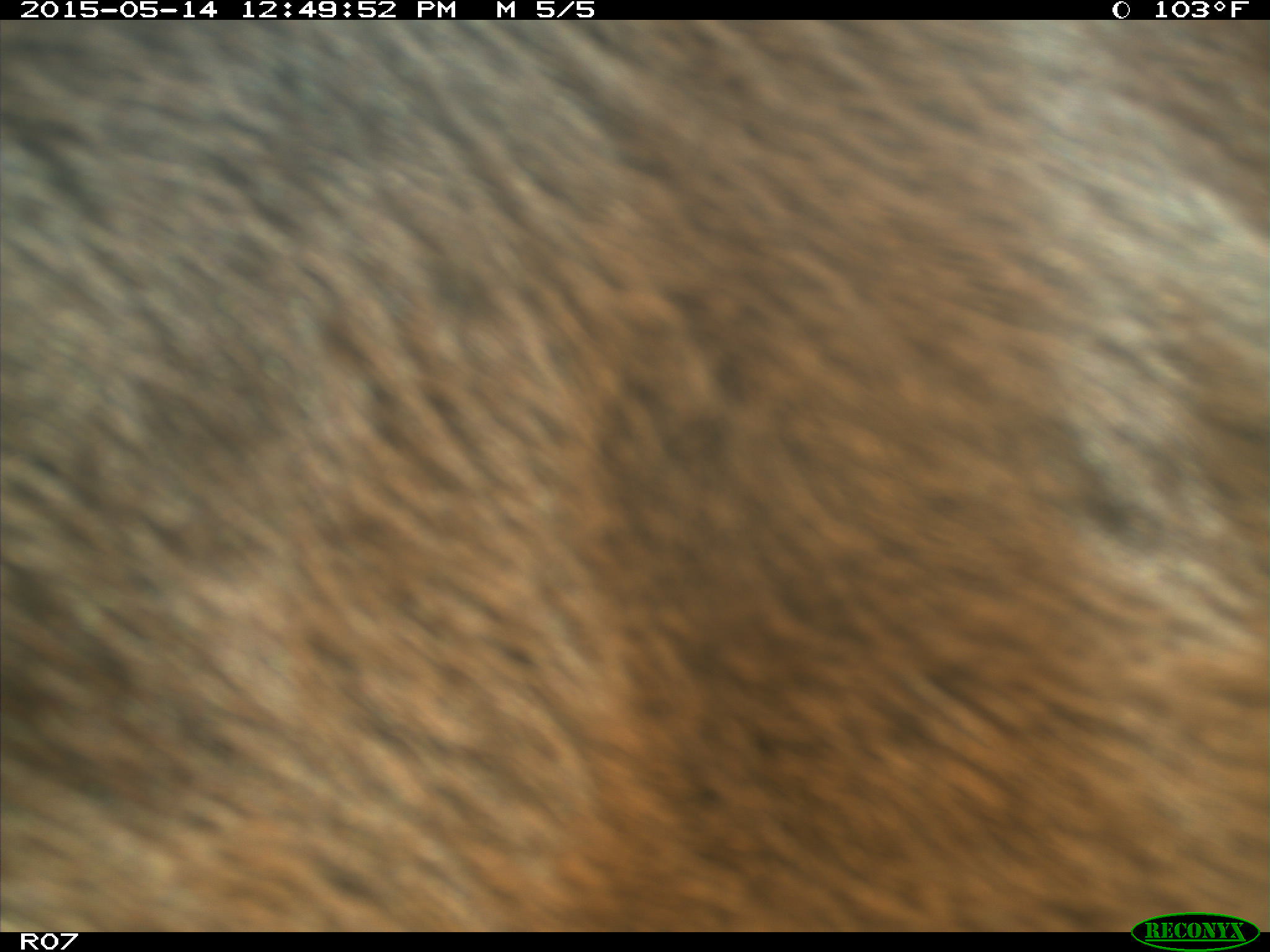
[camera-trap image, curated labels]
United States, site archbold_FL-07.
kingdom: Animalia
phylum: Chordata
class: Mammalia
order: Artiodactyla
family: Bovidae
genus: Bos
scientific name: Bos taurus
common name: domestic cow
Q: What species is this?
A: Bos taurus (domestic cow).